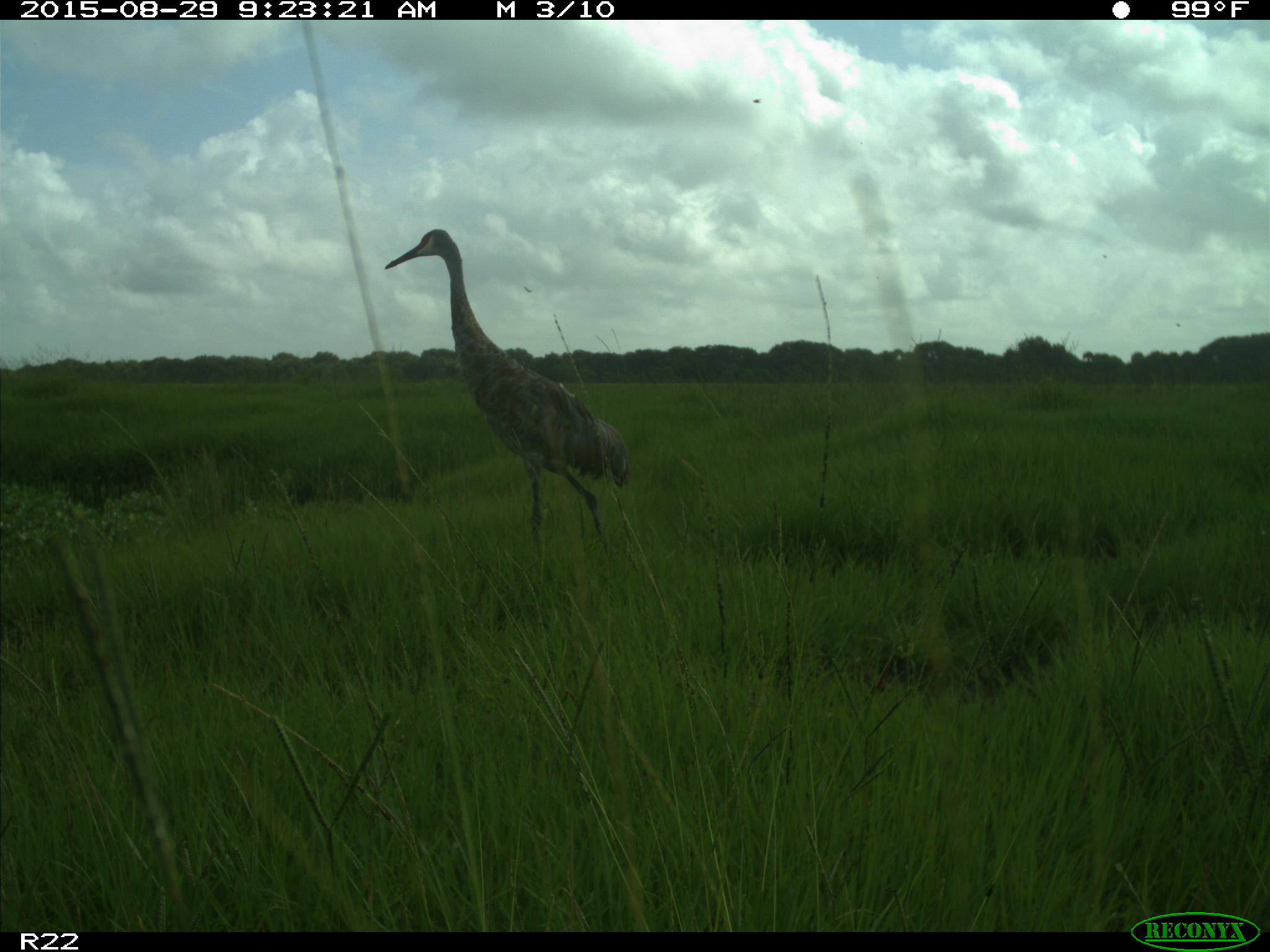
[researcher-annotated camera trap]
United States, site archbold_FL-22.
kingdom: Animalia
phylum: Chordata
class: Aves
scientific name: Aves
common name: birds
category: unidentified bird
Unidentified bird (birds) (Aves).